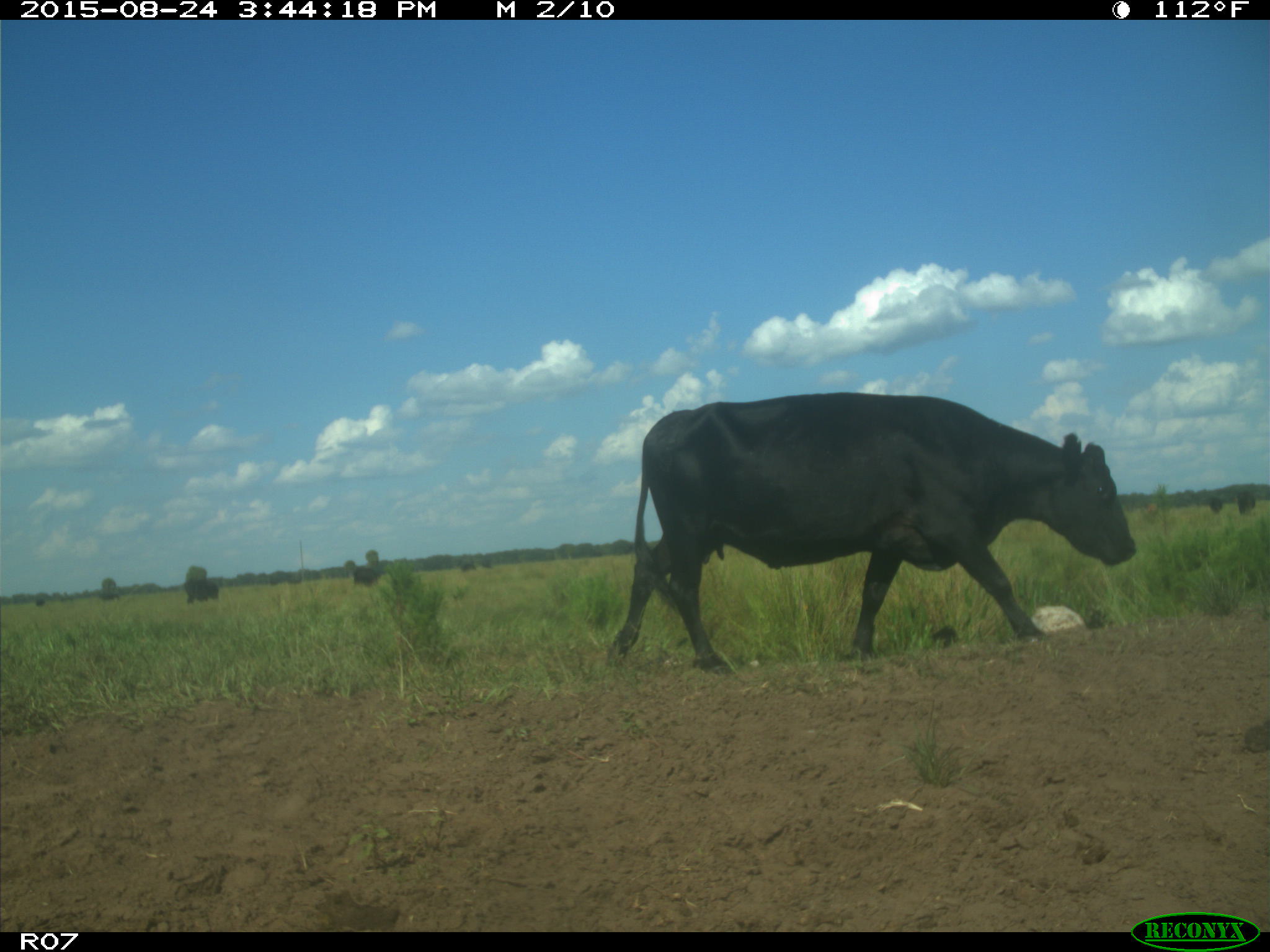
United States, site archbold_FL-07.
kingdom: Animalia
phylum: Chordata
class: Mammalia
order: Artiodactyla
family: Bovidae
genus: Bos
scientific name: Bos taurus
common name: domestic cow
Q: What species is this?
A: Bos taurus (domestic cow).